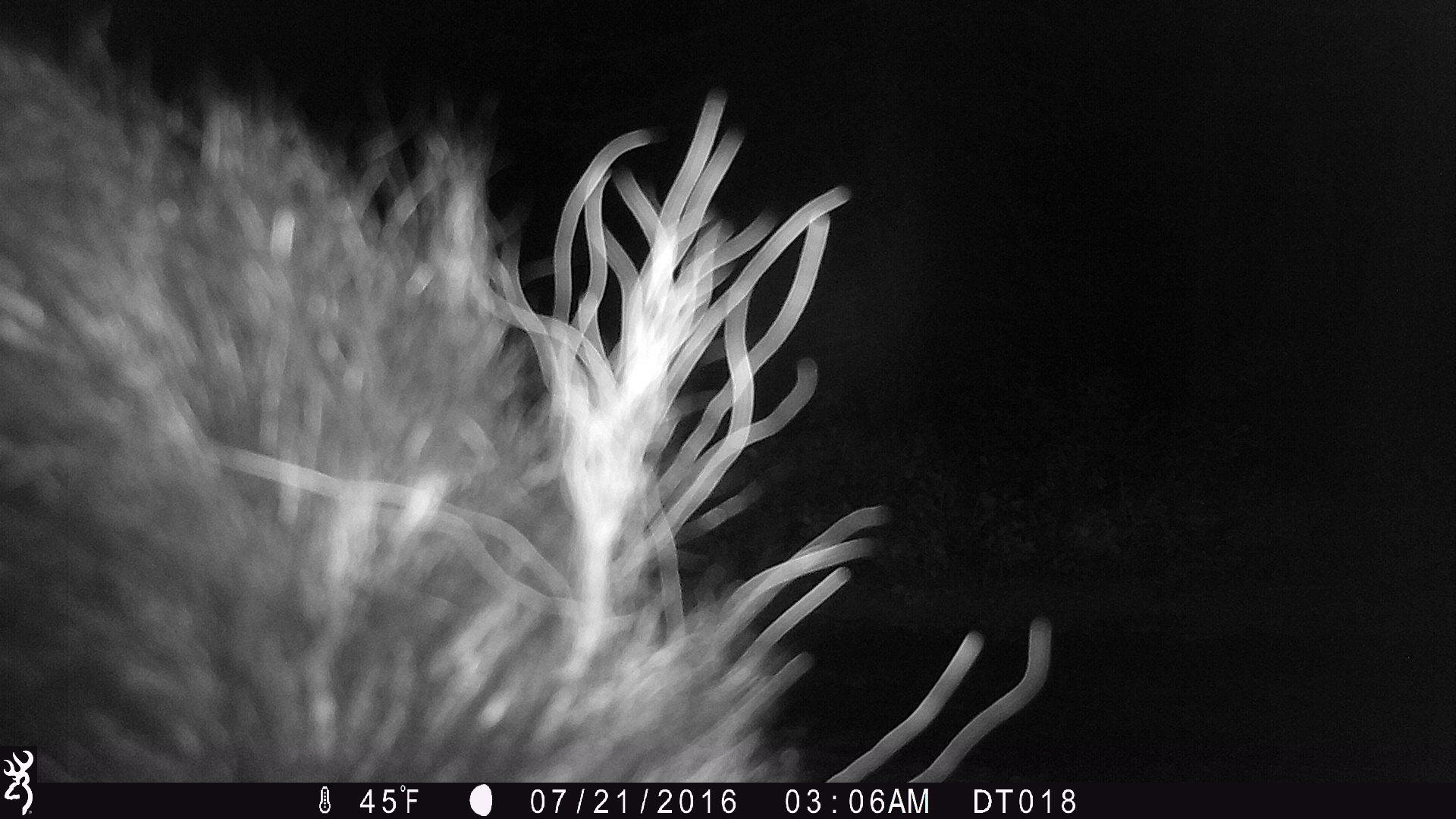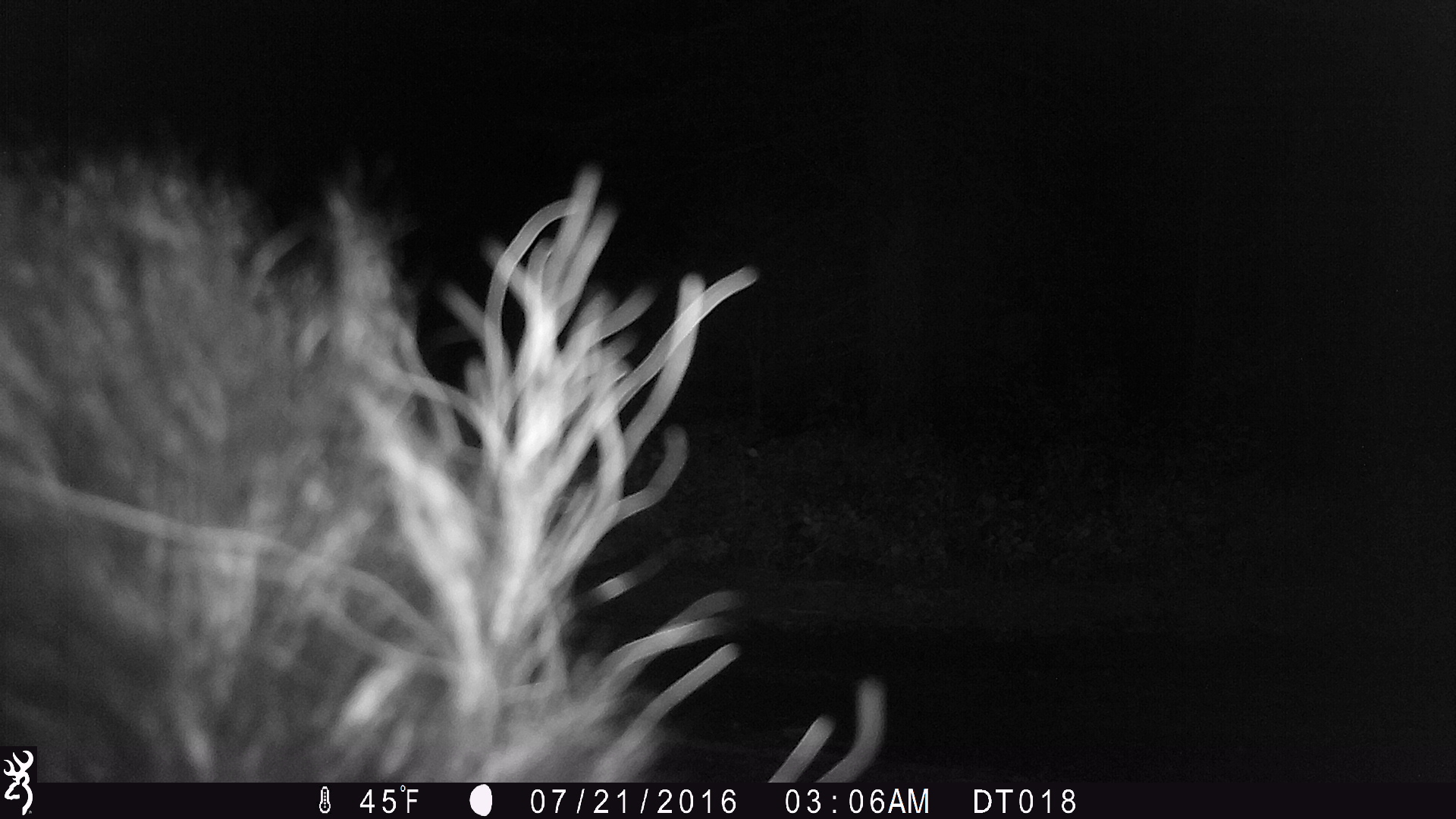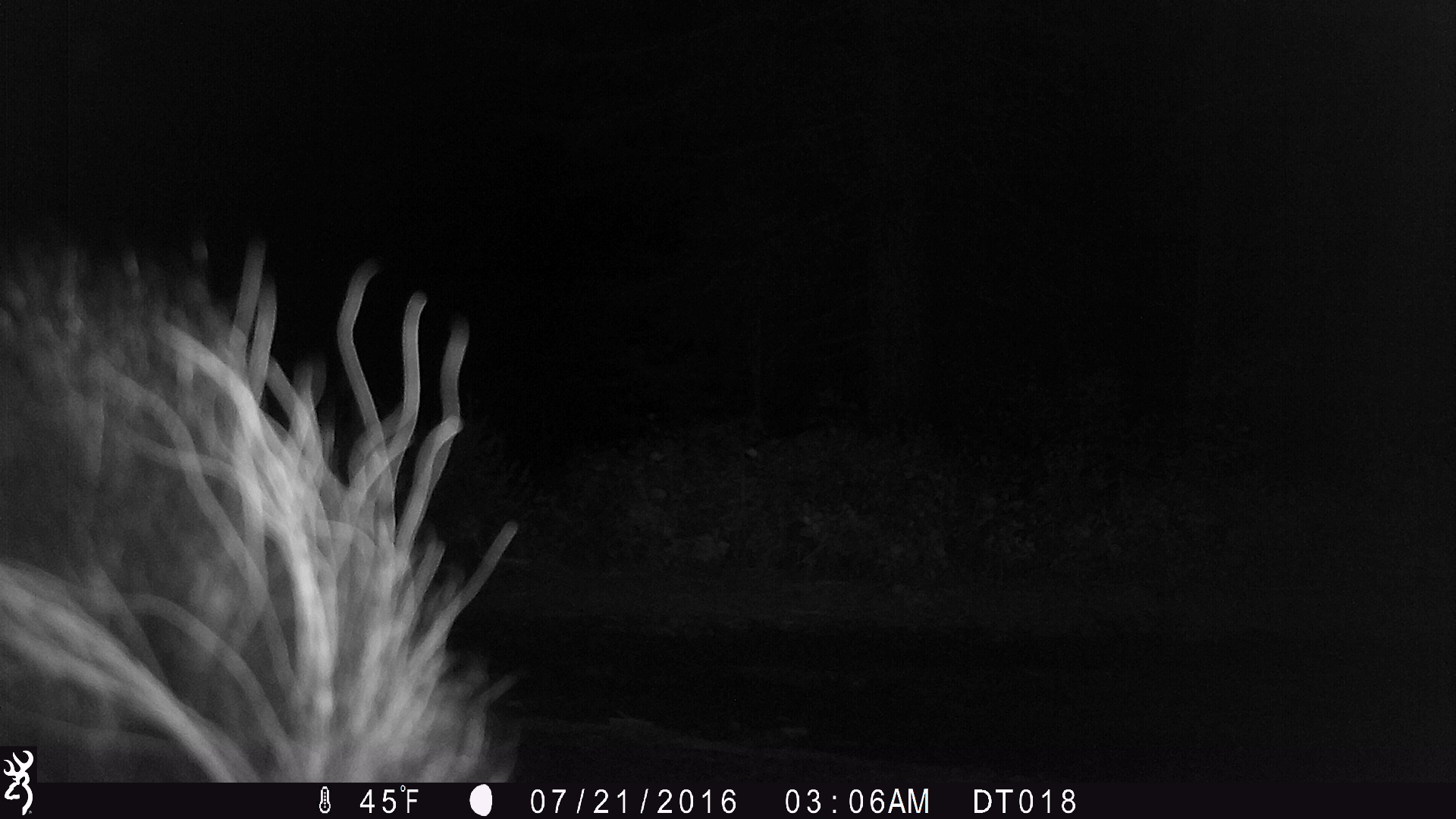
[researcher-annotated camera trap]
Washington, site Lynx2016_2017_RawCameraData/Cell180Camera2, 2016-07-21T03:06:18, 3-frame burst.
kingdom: Animalia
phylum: Chordata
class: Mammalia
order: Carnivora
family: Mephitidae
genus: Mephitis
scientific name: Mephitis mephitis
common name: striped skunk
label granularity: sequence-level